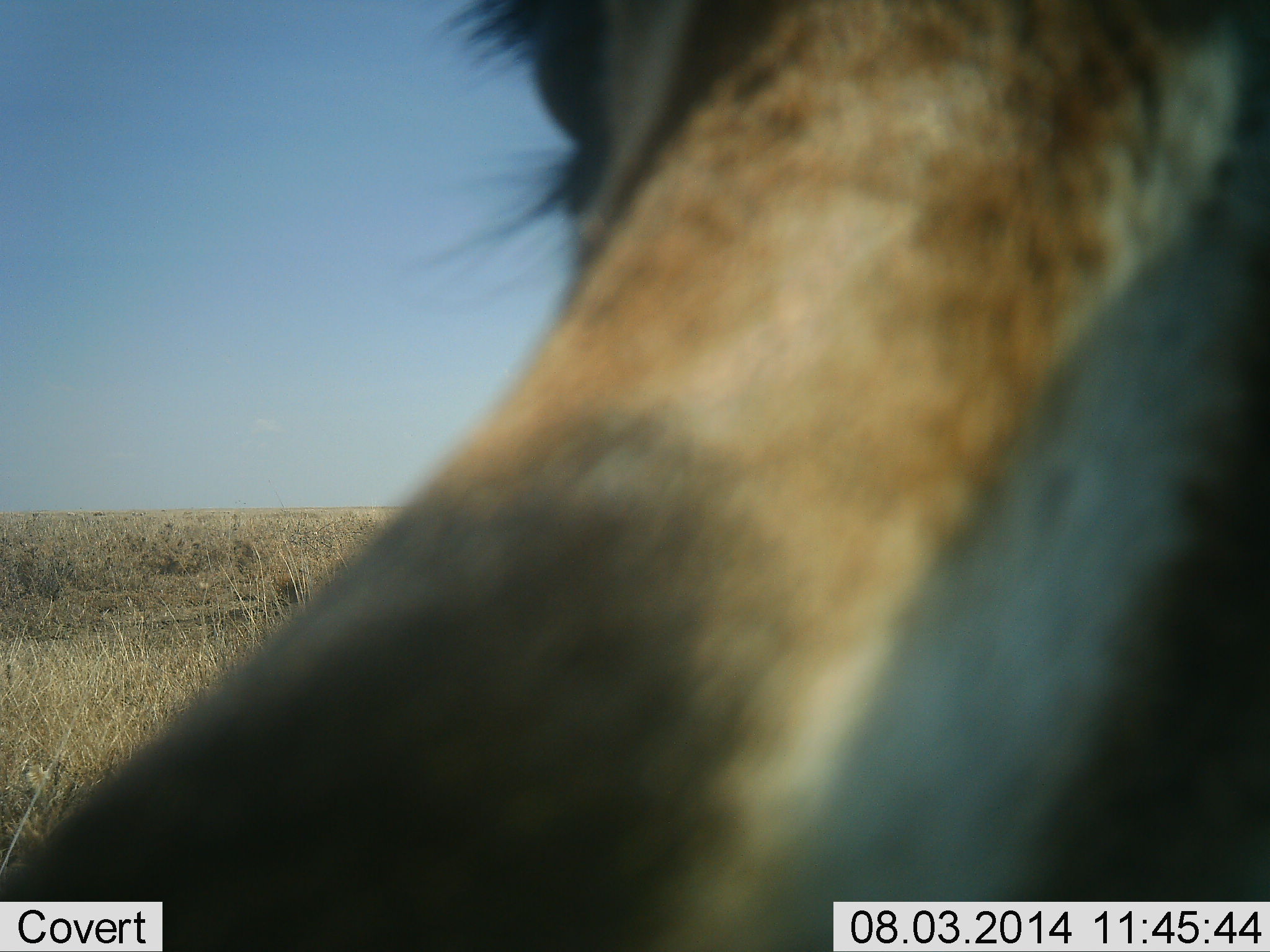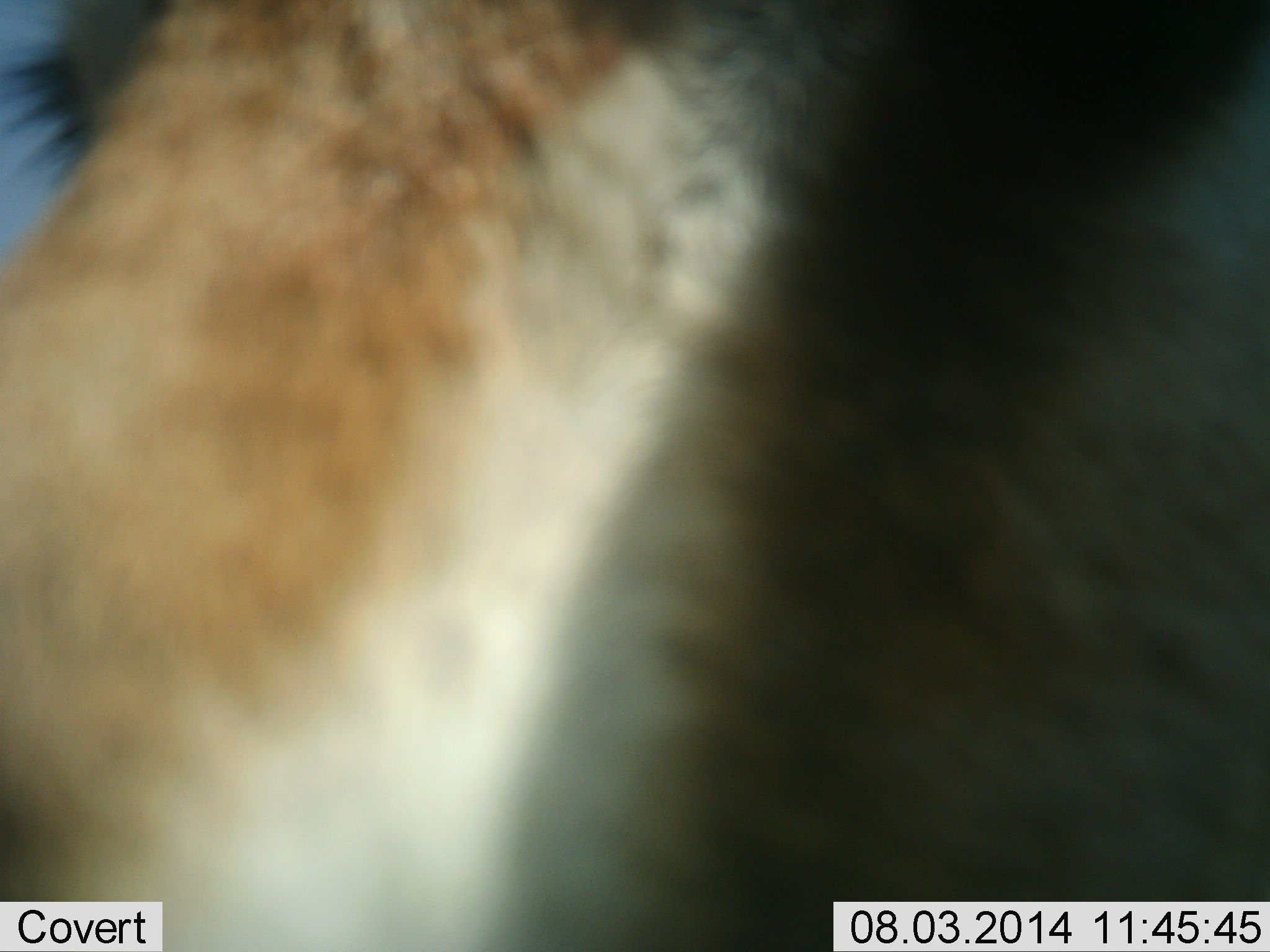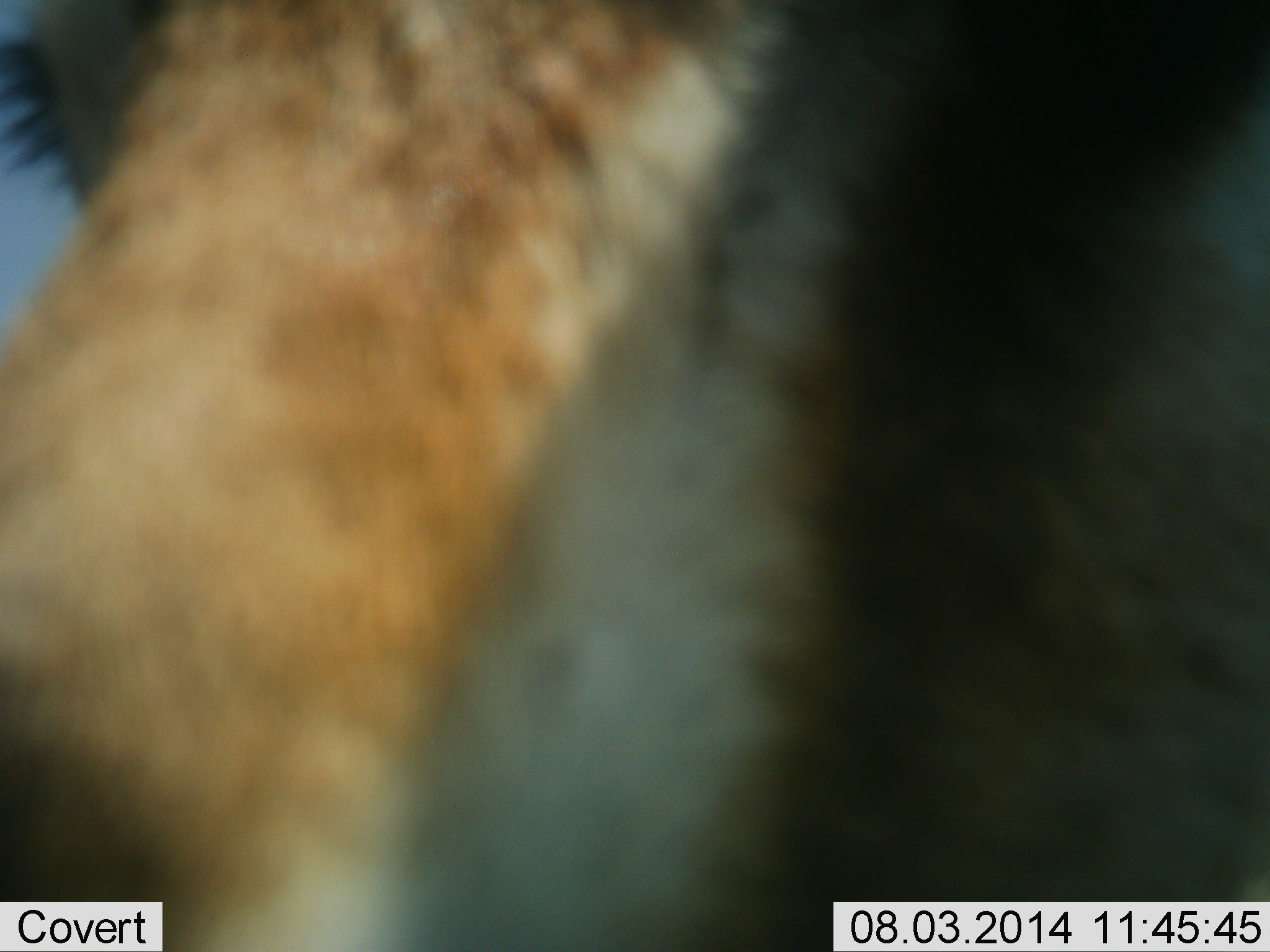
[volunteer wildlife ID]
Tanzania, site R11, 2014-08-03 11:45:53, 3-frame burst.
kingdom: Animalia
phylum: Chordata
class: Mammalia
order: Artiodactyla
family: Bovidae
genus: Eudorcas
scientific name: Eudorcas thomsonii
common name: thomson's gazelle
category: gazellethomsons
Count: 1.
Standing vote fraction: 80%.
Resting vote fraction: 0%.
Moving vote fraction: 0%.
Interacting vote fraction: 20%.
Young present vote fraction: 0%.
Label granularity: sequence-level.